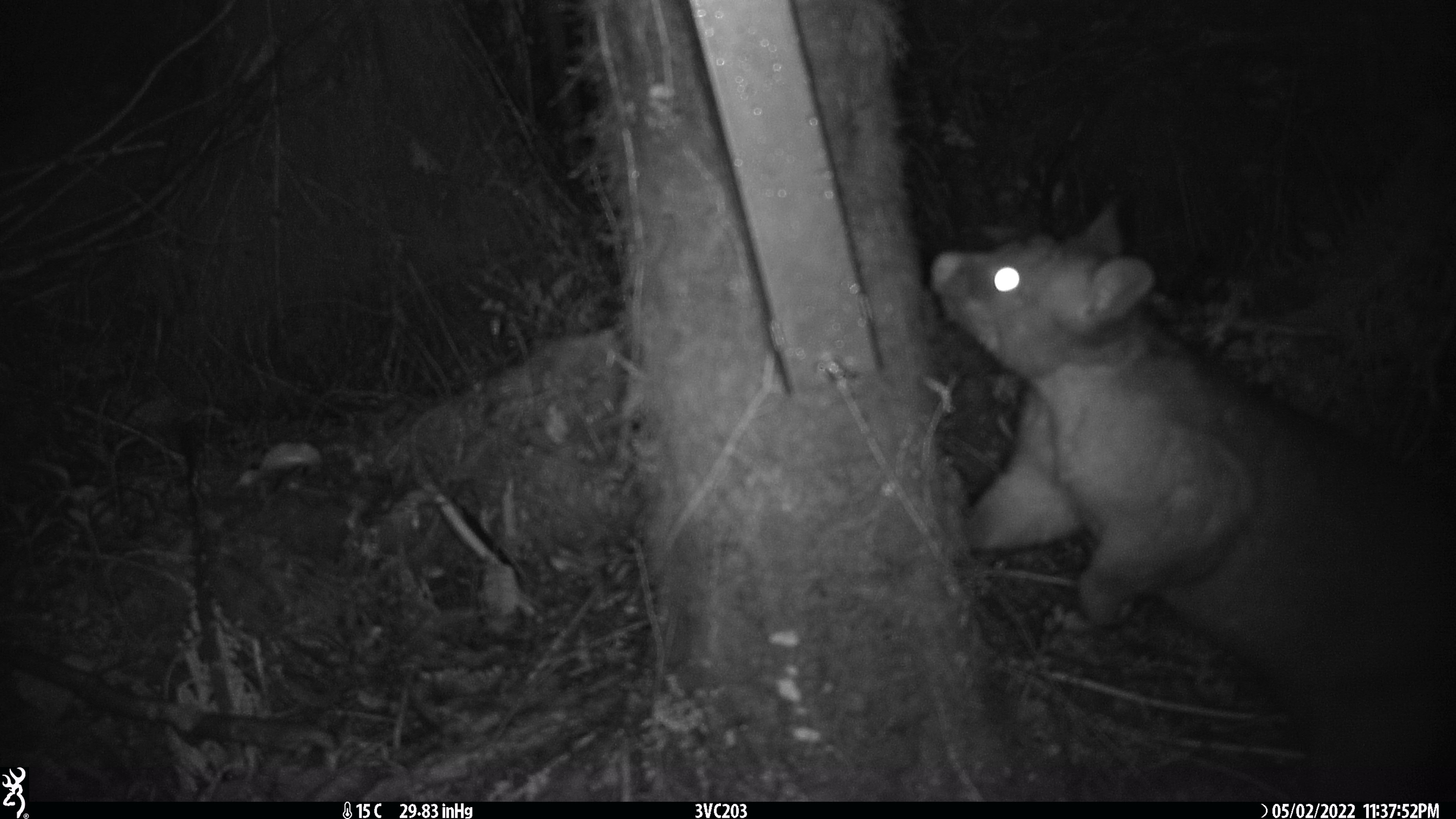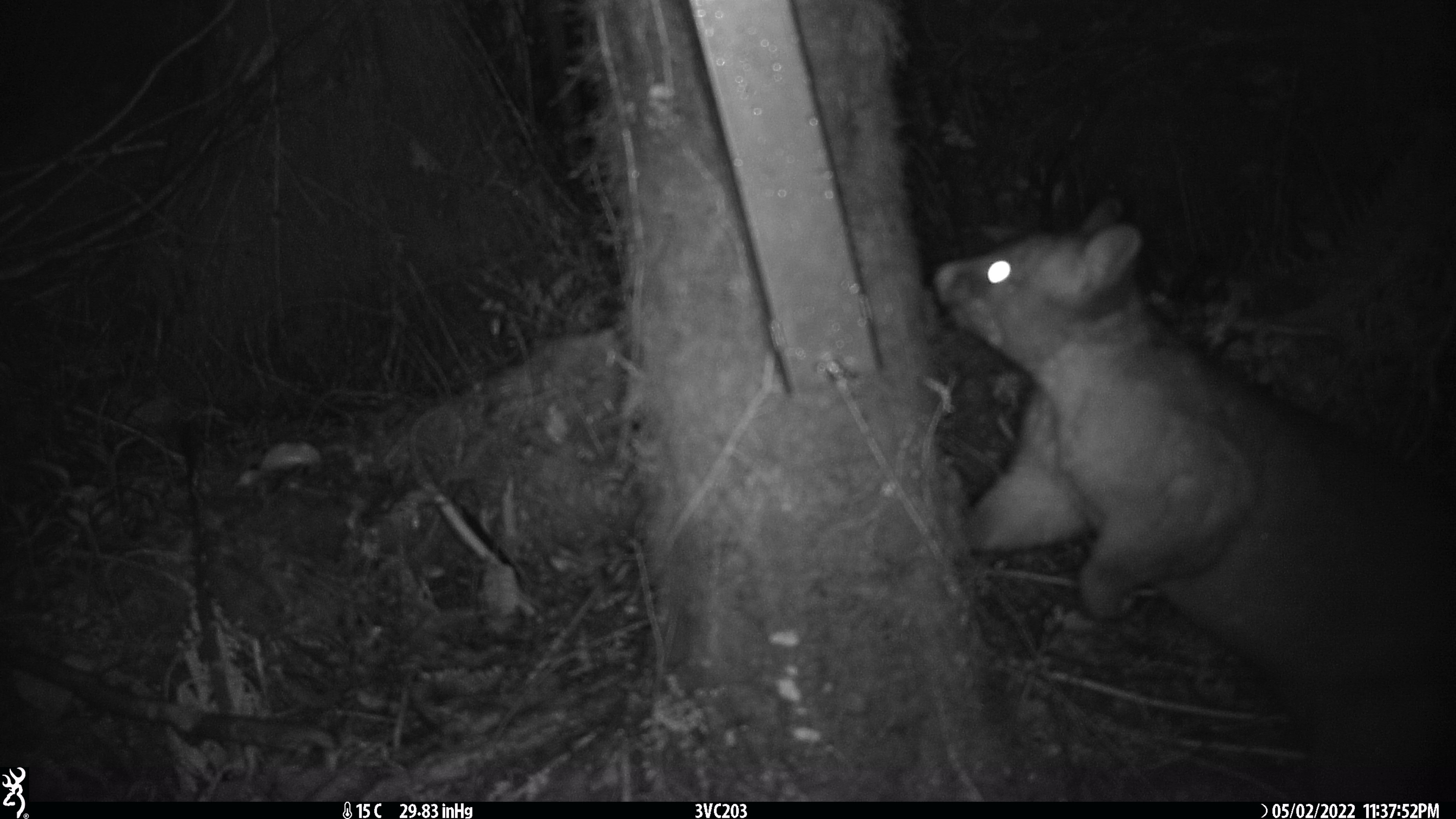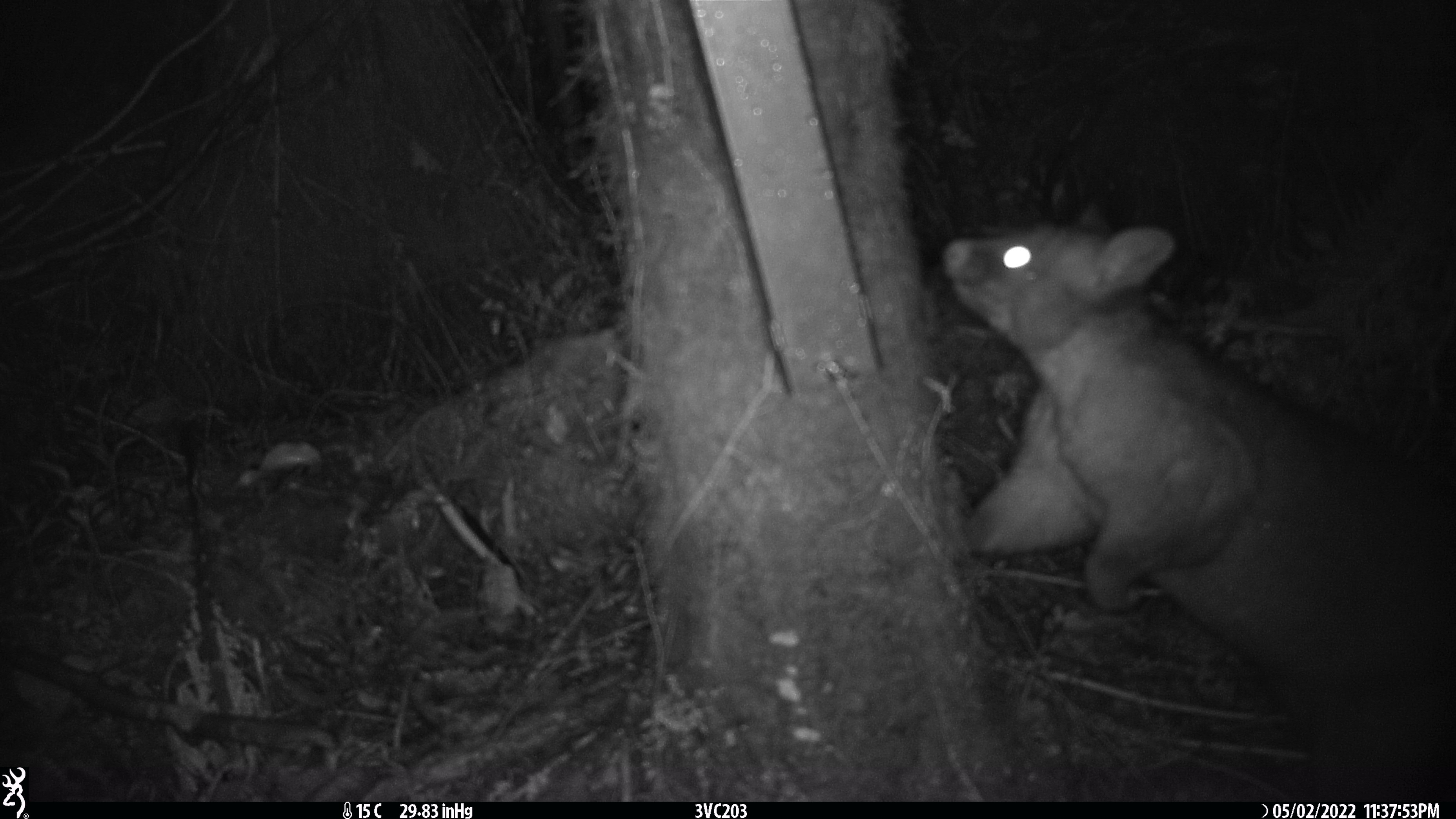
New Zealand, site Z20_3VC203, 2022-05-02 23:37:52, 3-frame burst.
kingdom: Animalia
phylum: Chordata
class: Mammalia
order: Diprotodontia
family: Phalangeridae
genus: Trichosurus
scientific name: Trichosurus vulpecula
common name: common brushtail possum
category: possum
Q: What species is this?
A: Possum (common brushtail possum) (Trichosurus vulpecula).